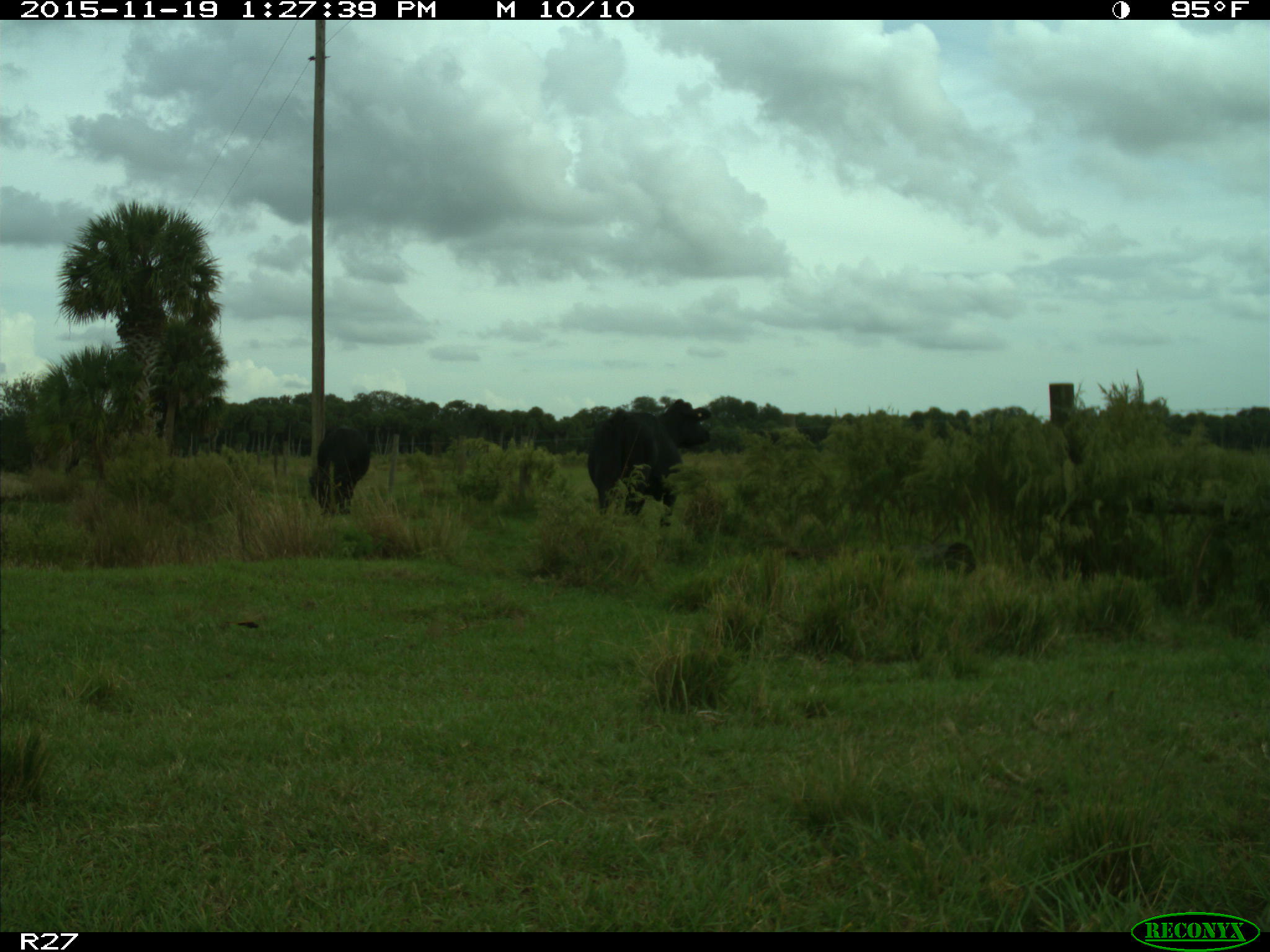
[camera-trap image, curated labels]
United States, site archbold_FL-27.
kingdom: Animalia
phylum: Chordata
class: Mammalia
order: Artiodactyla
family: Bovidae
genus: Bos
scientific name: Bos taurus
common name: domestic cow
Bos taurus (domestic cow).